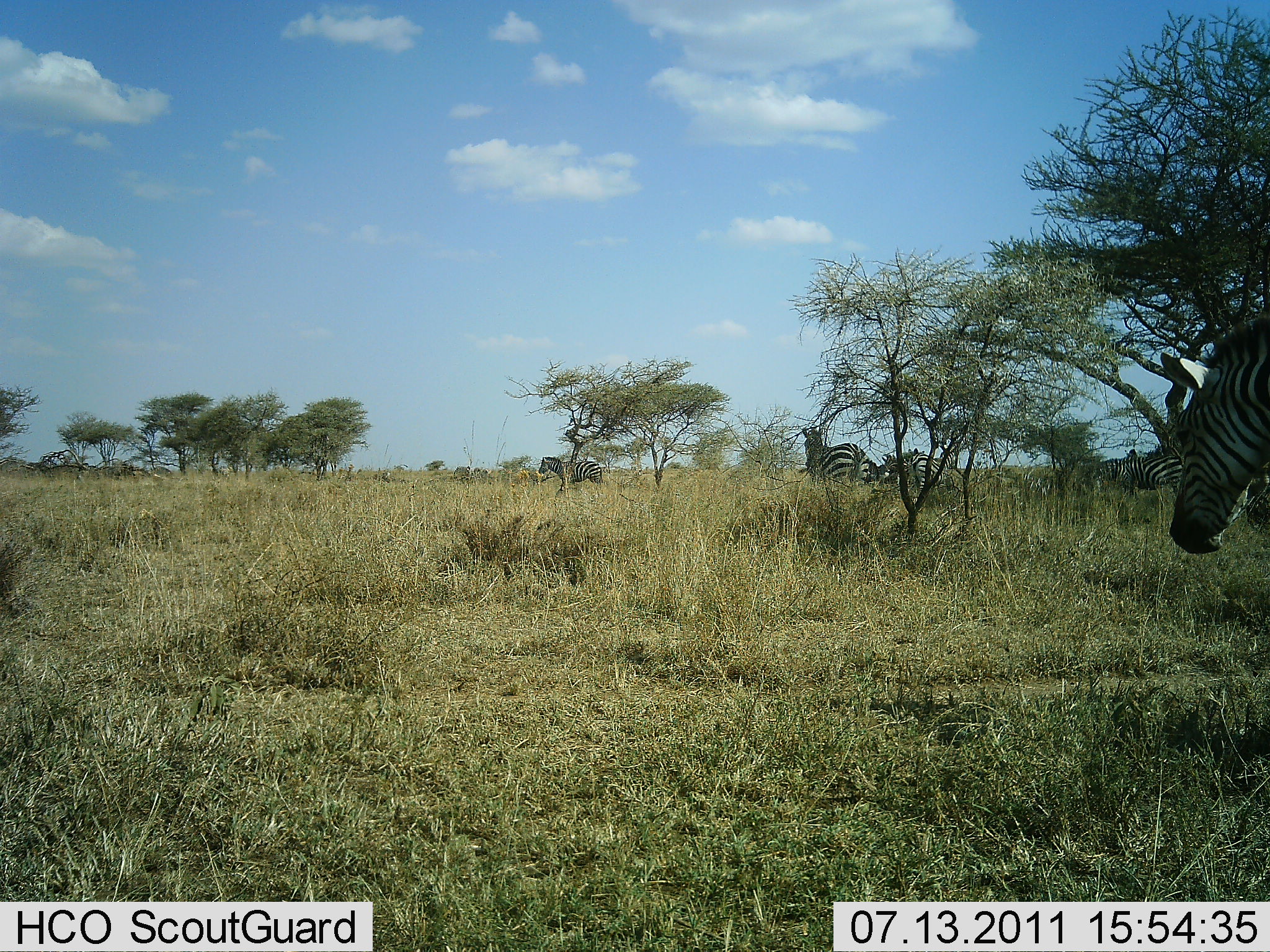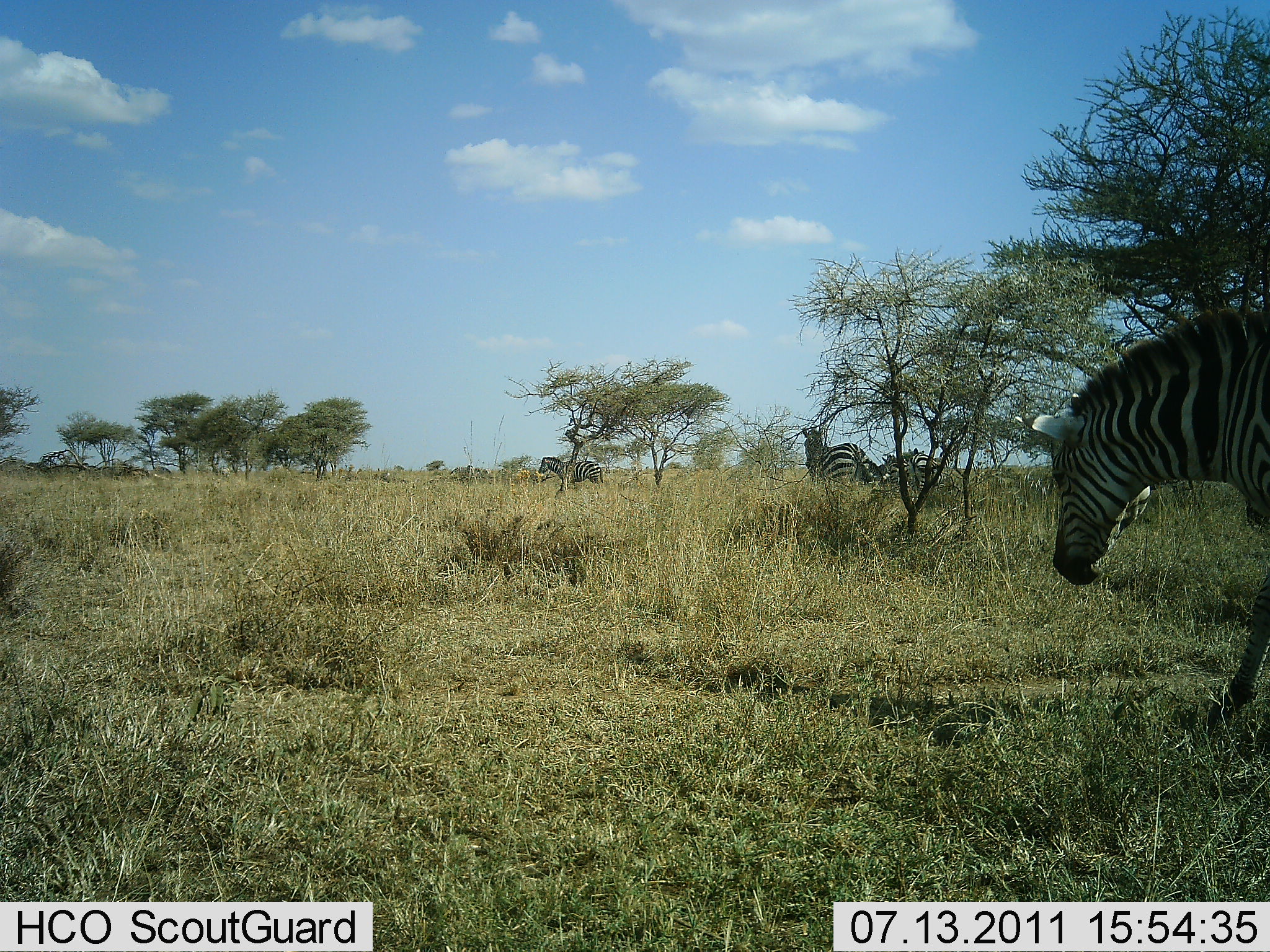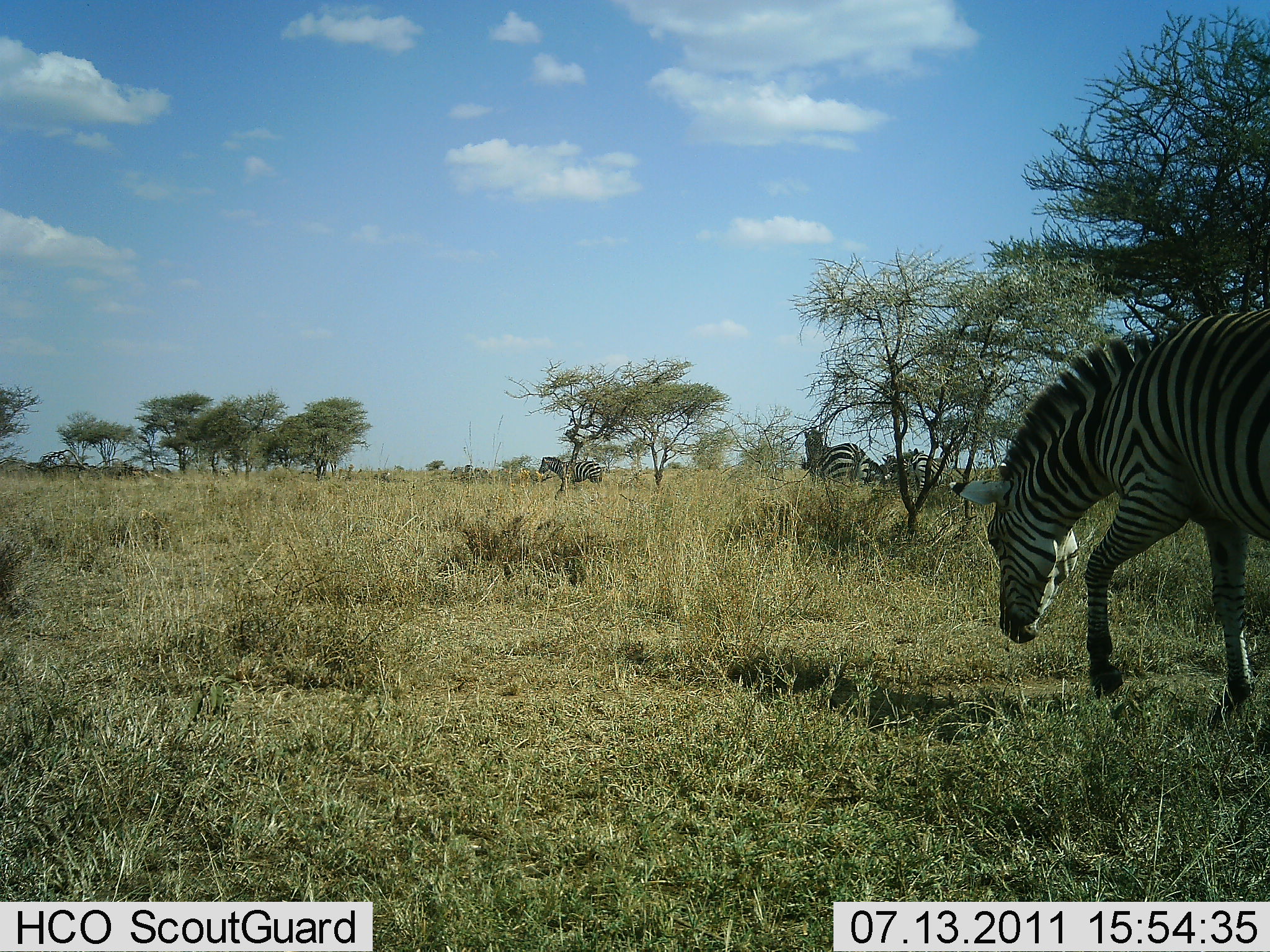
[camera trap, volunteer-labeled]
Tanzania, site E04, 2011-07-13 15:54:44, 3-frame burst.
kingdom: Animalia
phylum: Chordata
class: Mammalia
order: Perissodactyla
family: Equidae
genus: Equus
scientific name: Equus quagga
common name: plains zebra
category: zebra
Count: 5.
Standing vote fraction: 67%.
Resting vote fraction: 8%.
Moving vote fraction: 92%.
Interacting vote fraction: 0%.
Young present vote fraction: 0%.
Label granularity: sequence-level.